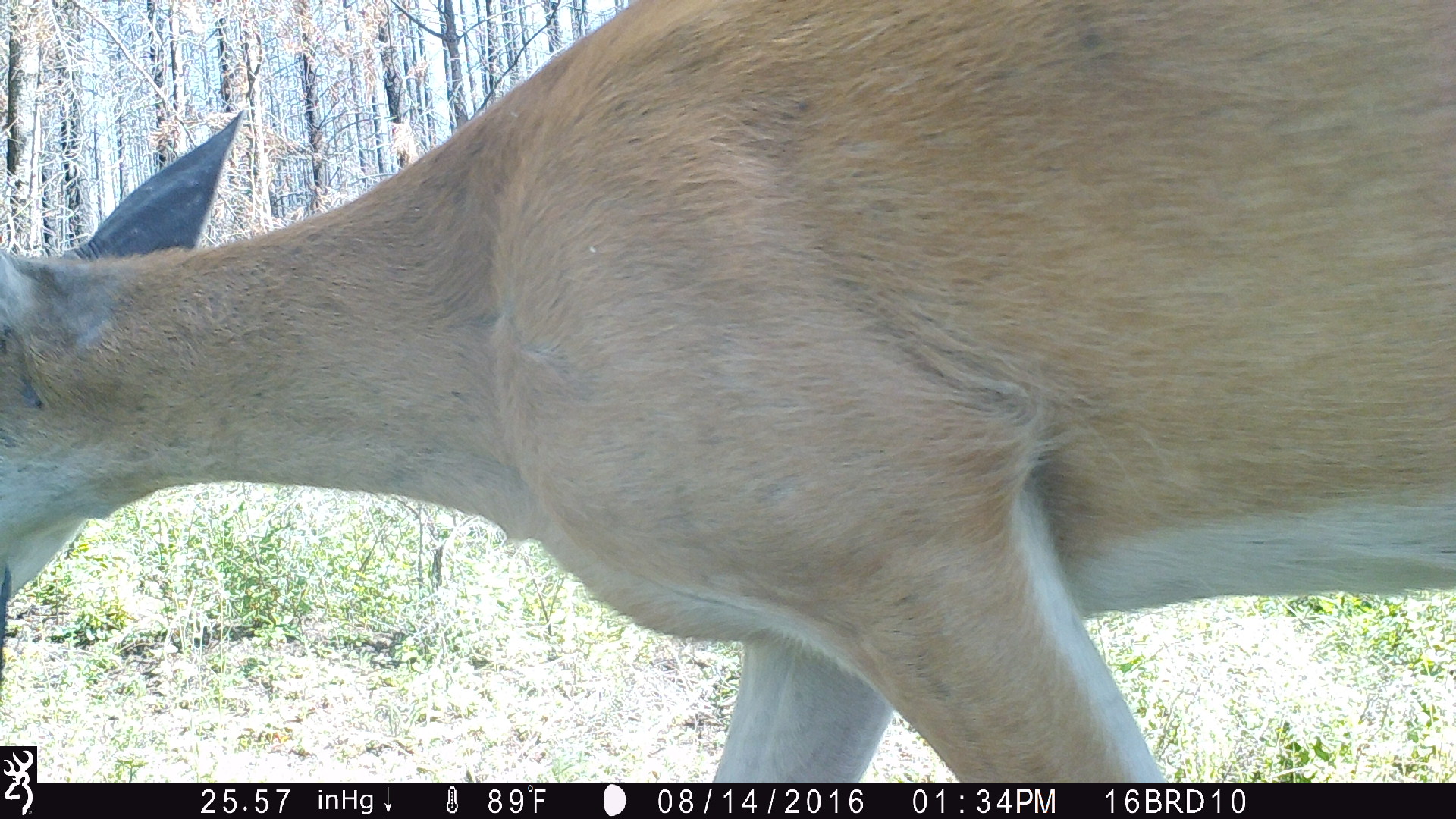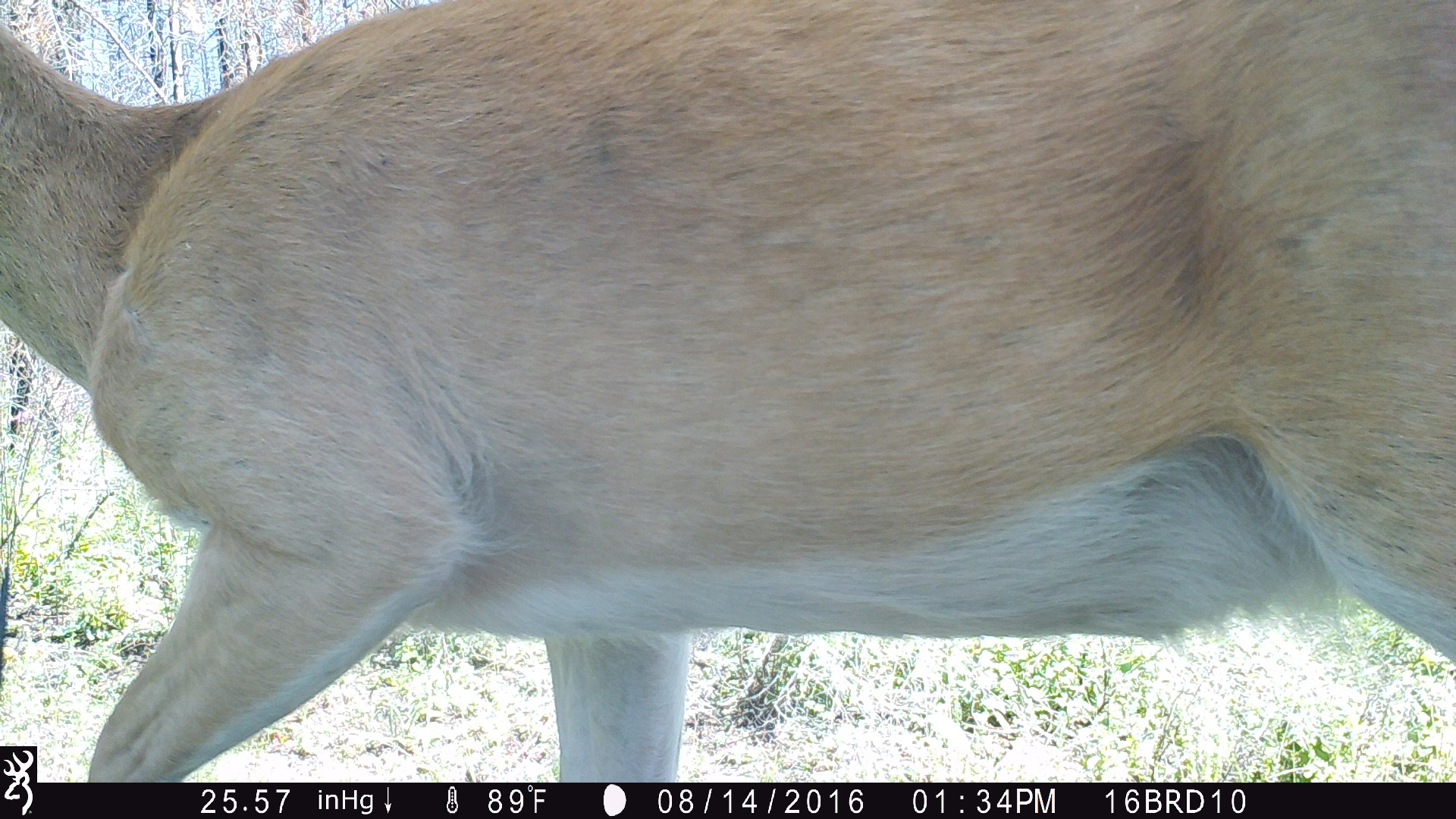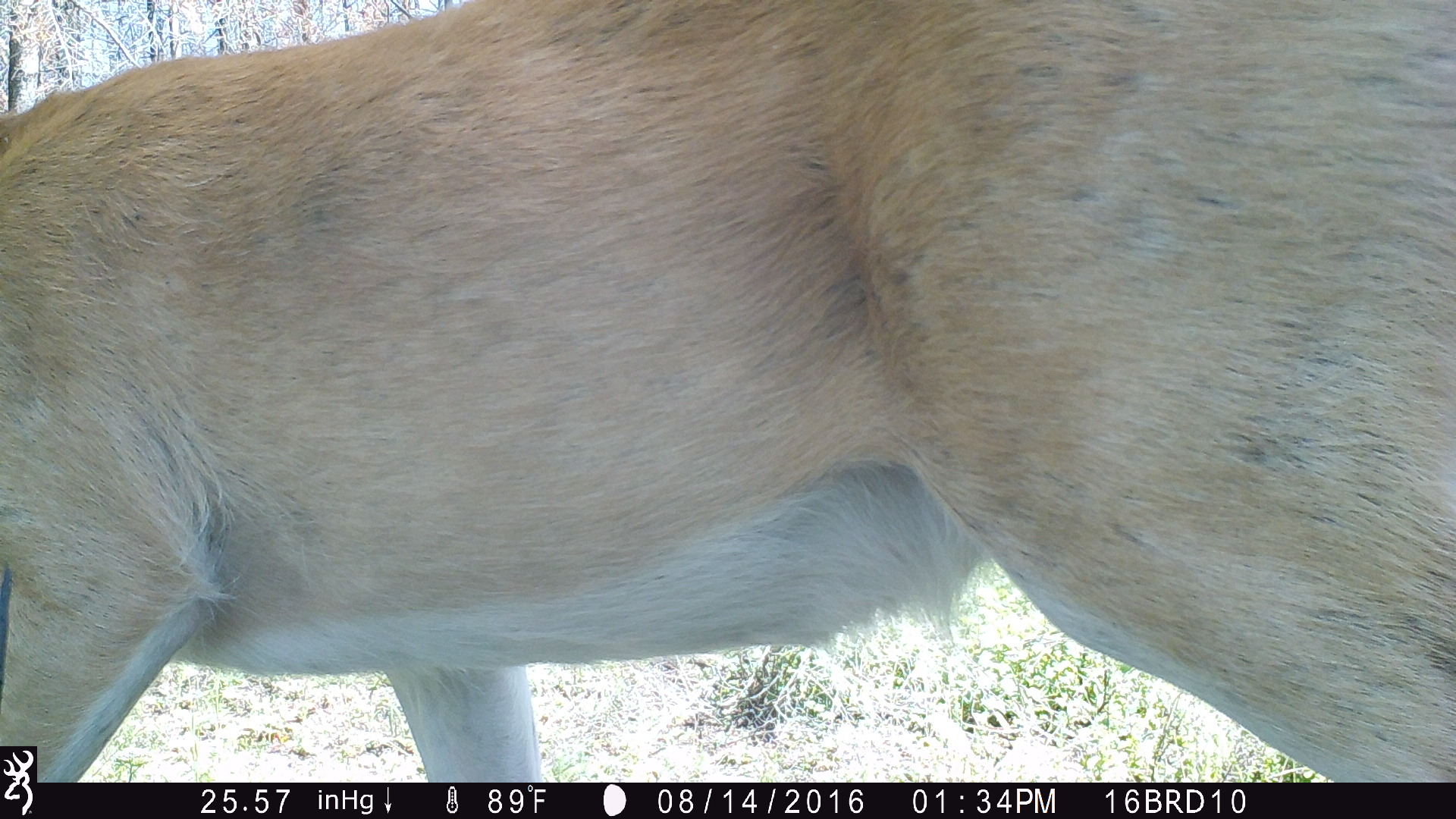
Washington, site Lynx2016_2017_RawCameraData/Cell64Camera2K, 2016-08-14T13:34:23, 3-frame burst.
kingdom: Animalia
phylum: Chordata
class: Mammalia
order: Artiodactyla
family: Cervidae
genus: Odocoileus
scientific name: Odocoileus virginianus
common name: white-tailed deer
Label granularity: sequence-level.